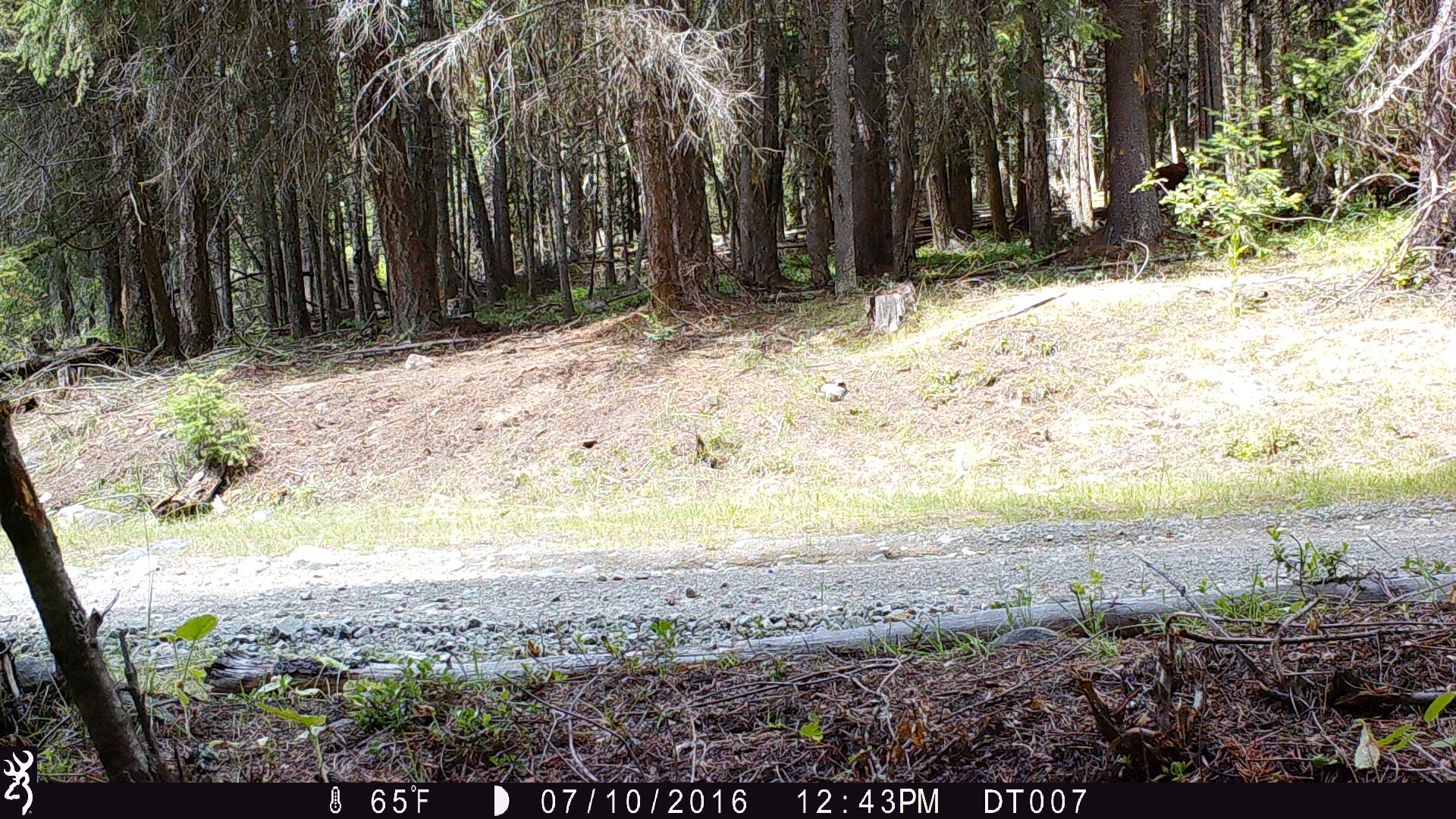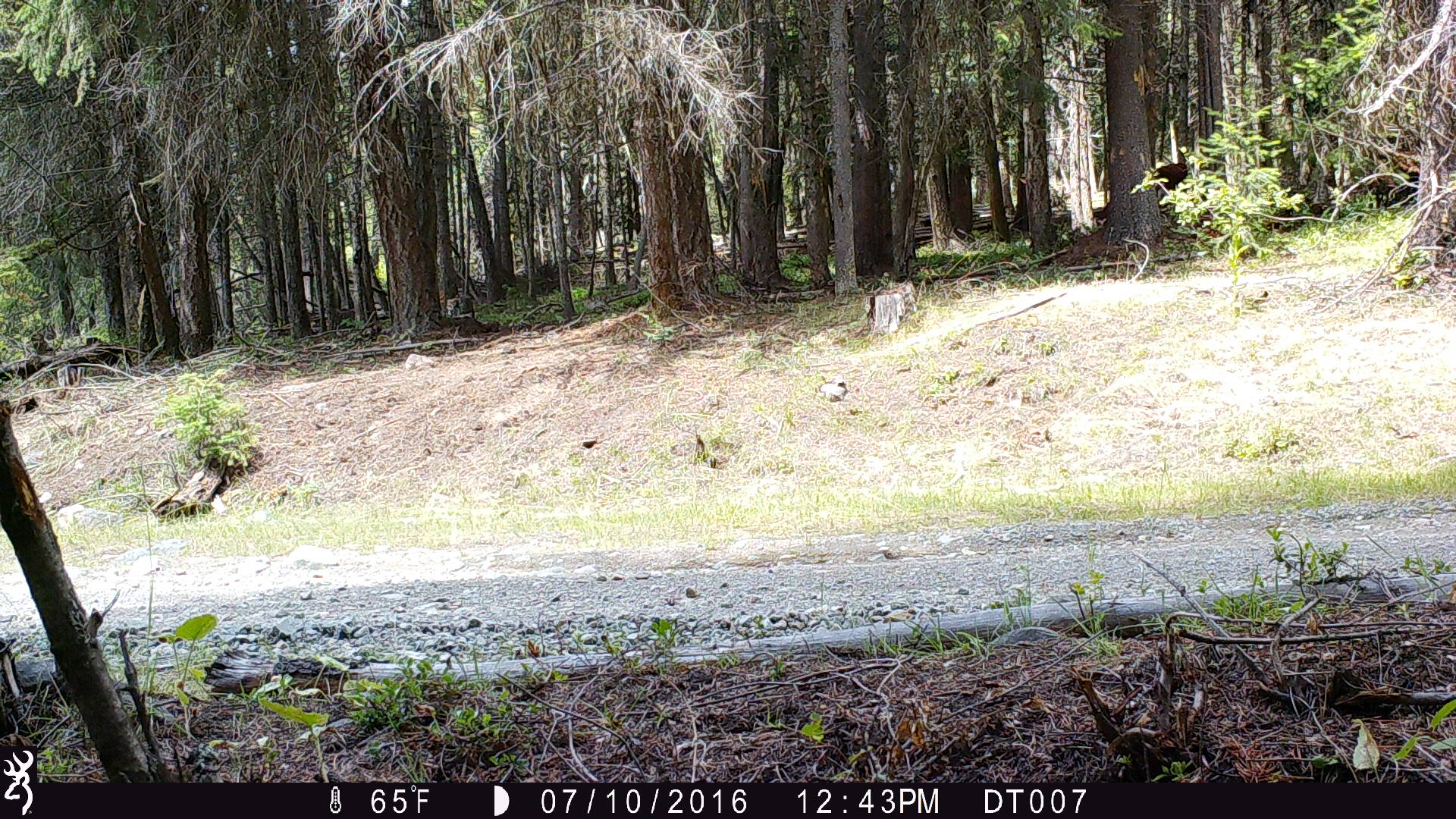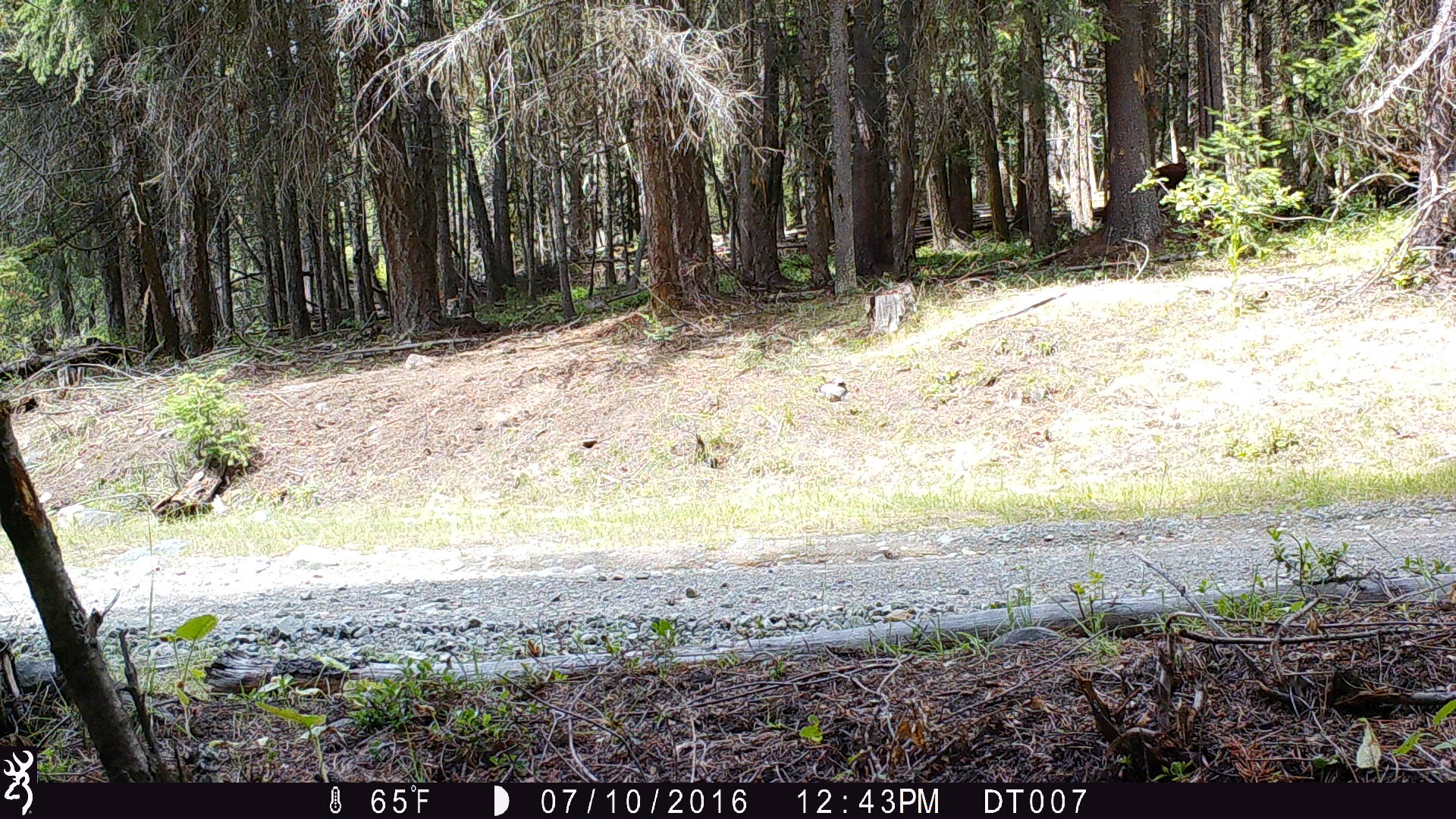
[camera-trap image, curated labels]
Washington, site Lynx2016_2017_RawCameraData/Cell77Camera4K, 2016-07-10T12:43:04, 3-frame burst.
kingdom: Animalia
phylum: Chordata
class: Mammalia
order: Artiodactyla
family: Bovidae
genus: Bos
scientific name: Bos taurus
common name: domestic cattle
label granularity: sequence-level